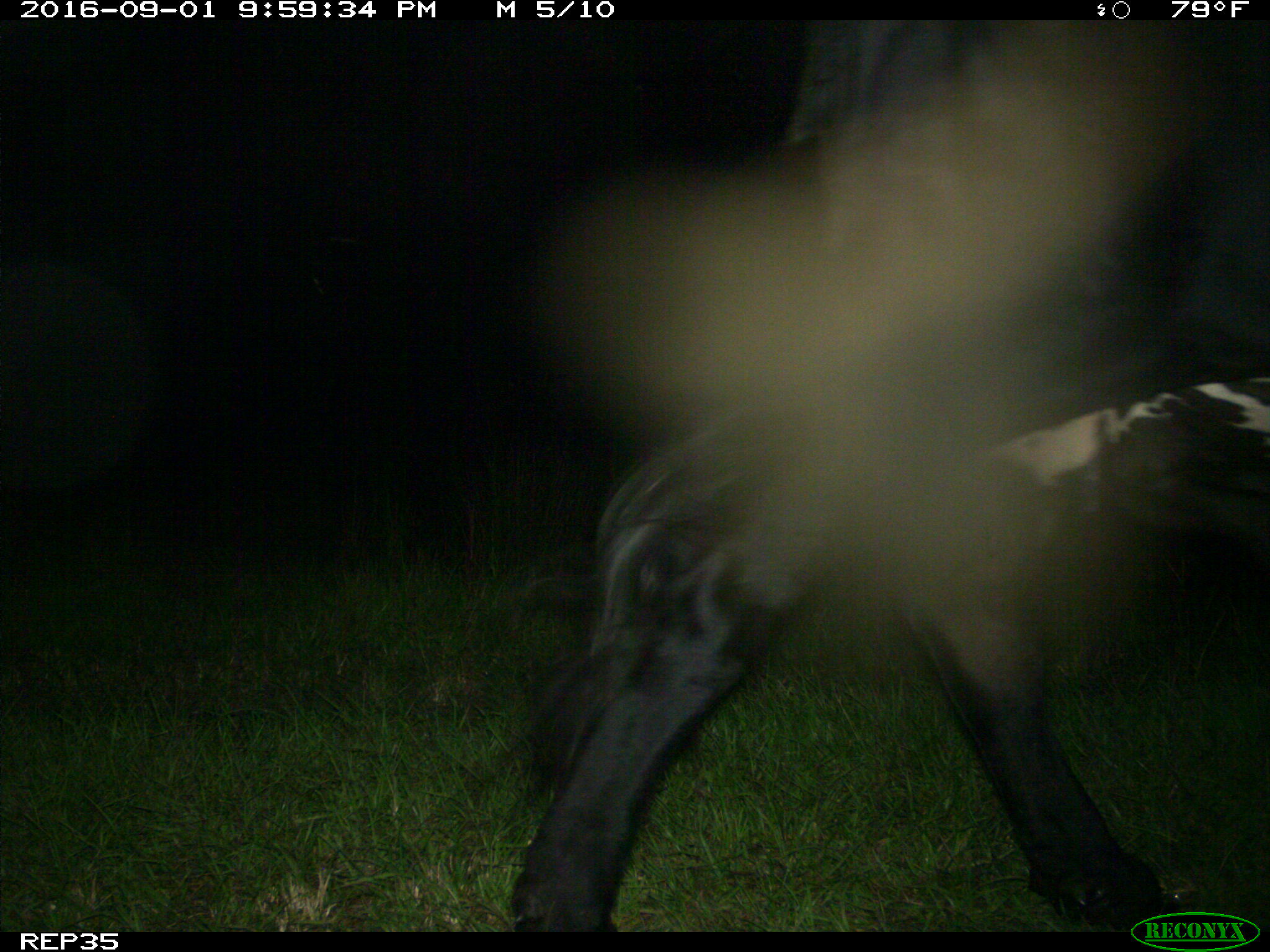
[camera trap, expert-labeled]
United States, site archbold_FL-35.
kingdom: Animalia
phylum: Chordata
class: Mammalia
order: Artiodactyla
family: Bovidae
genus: Bos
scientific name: Bos taurus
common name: domestic cow